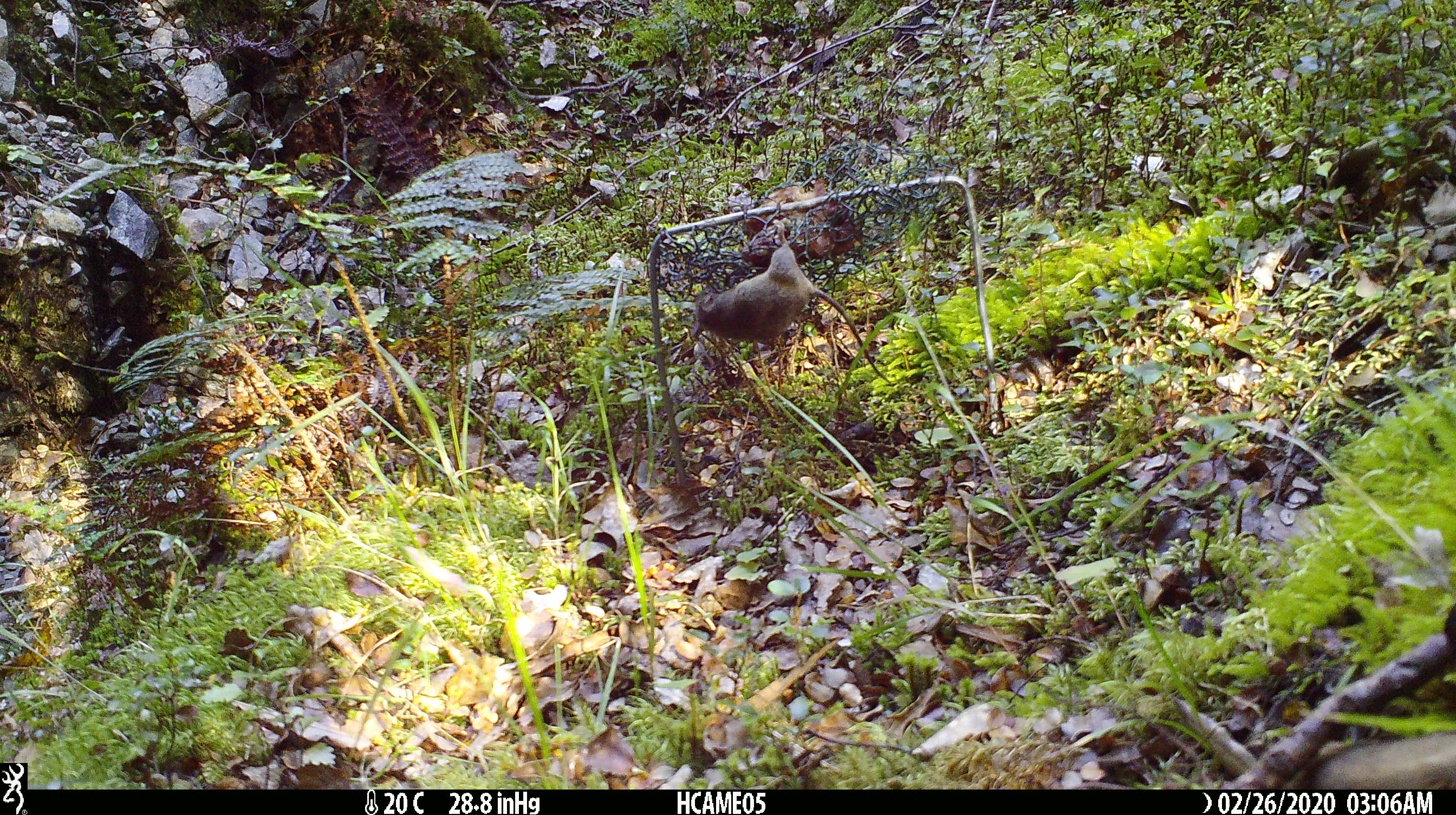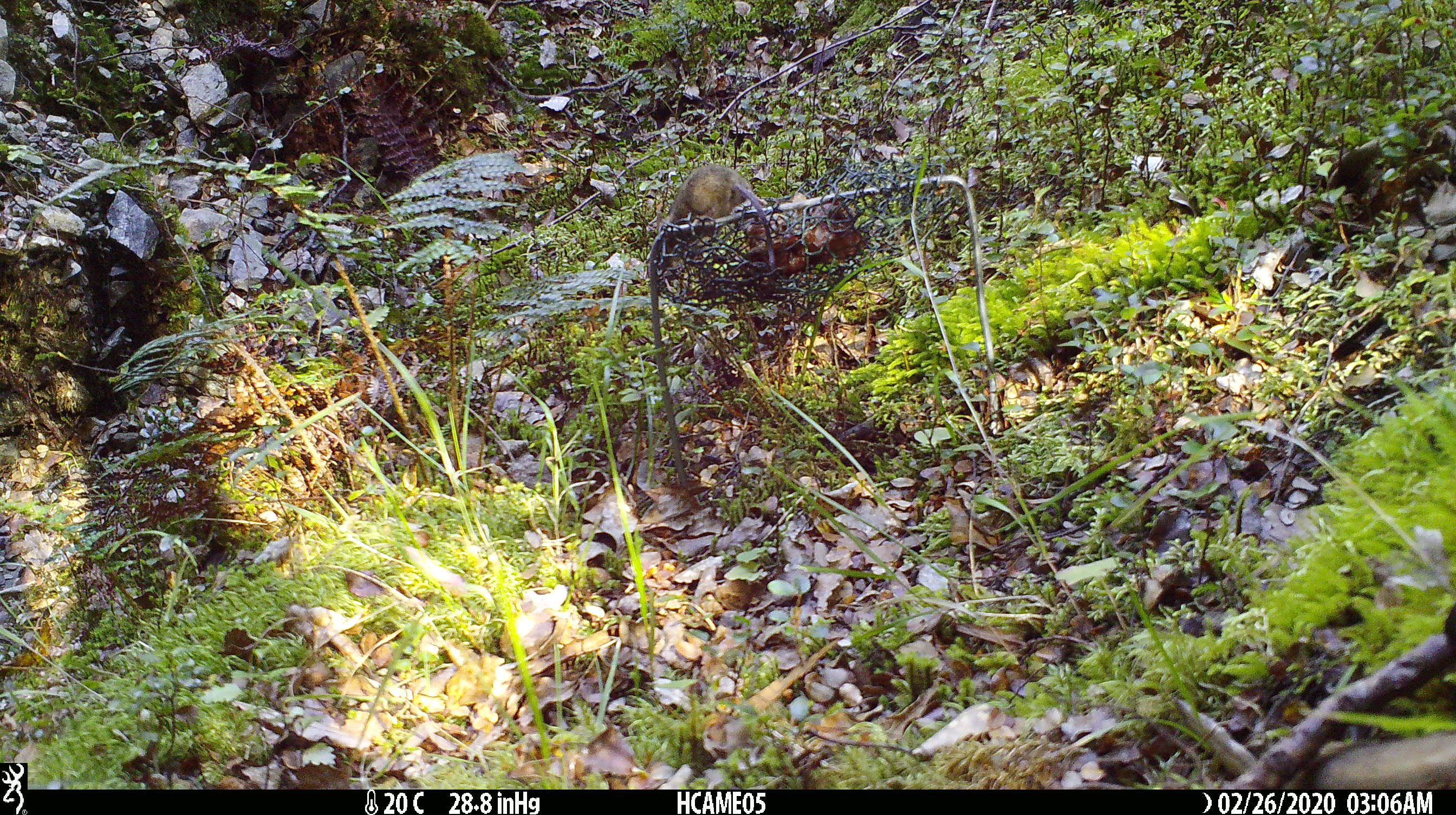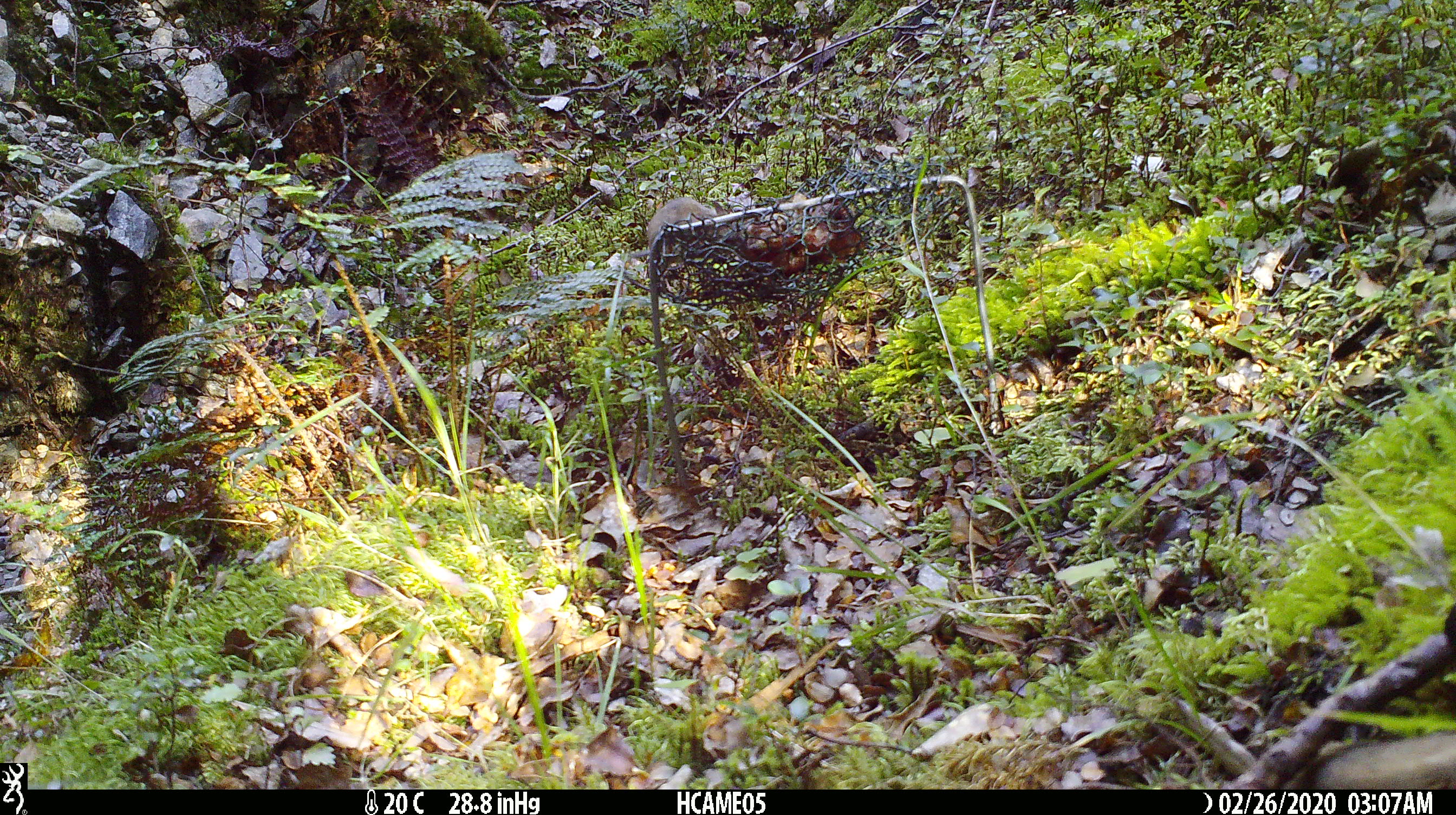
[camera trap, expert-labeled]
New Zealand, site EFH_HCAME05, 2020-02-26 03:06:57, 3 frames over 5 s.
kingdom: Animalia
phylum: Chordata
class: Mammalia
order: Rodentia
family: Muridae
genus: Mus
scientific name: Mus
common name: mouse